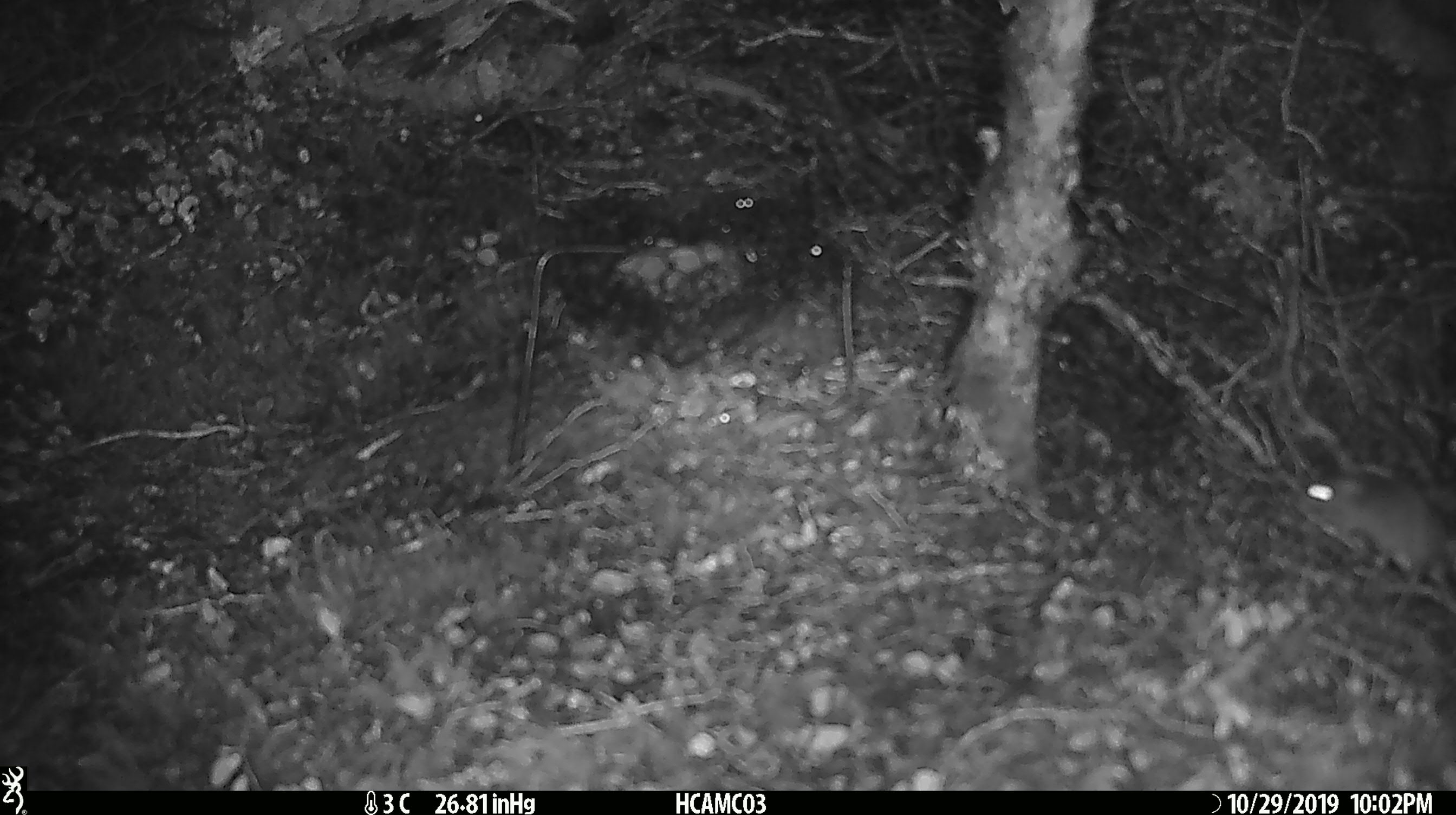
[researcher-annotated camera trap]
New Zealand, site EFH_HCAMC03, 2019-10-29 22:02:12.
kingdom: Animalia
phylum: Chordata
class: Mammalia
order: Rodentia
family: Muridae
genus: Mus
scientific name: Mus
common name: mouse